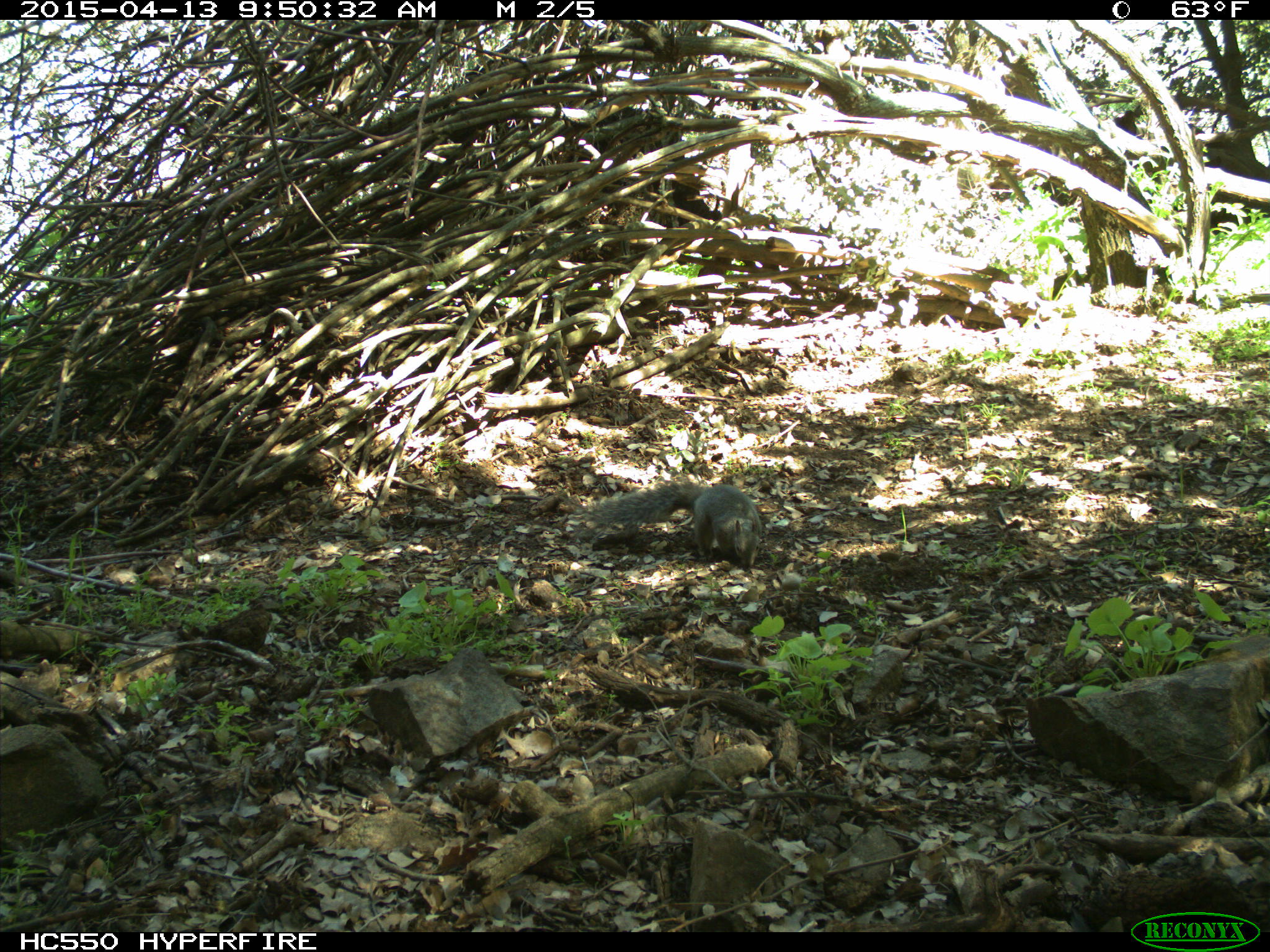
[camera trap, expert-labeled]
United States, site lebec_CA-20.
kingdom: Animalia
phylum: Chordata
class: Mammalia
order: Rodentia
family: Sciuridae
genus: Sciurus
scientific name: Sciurus carolinensis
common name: eastern gray squirrel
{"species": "Sciurus carolinensis (eastern gray squirrel)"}